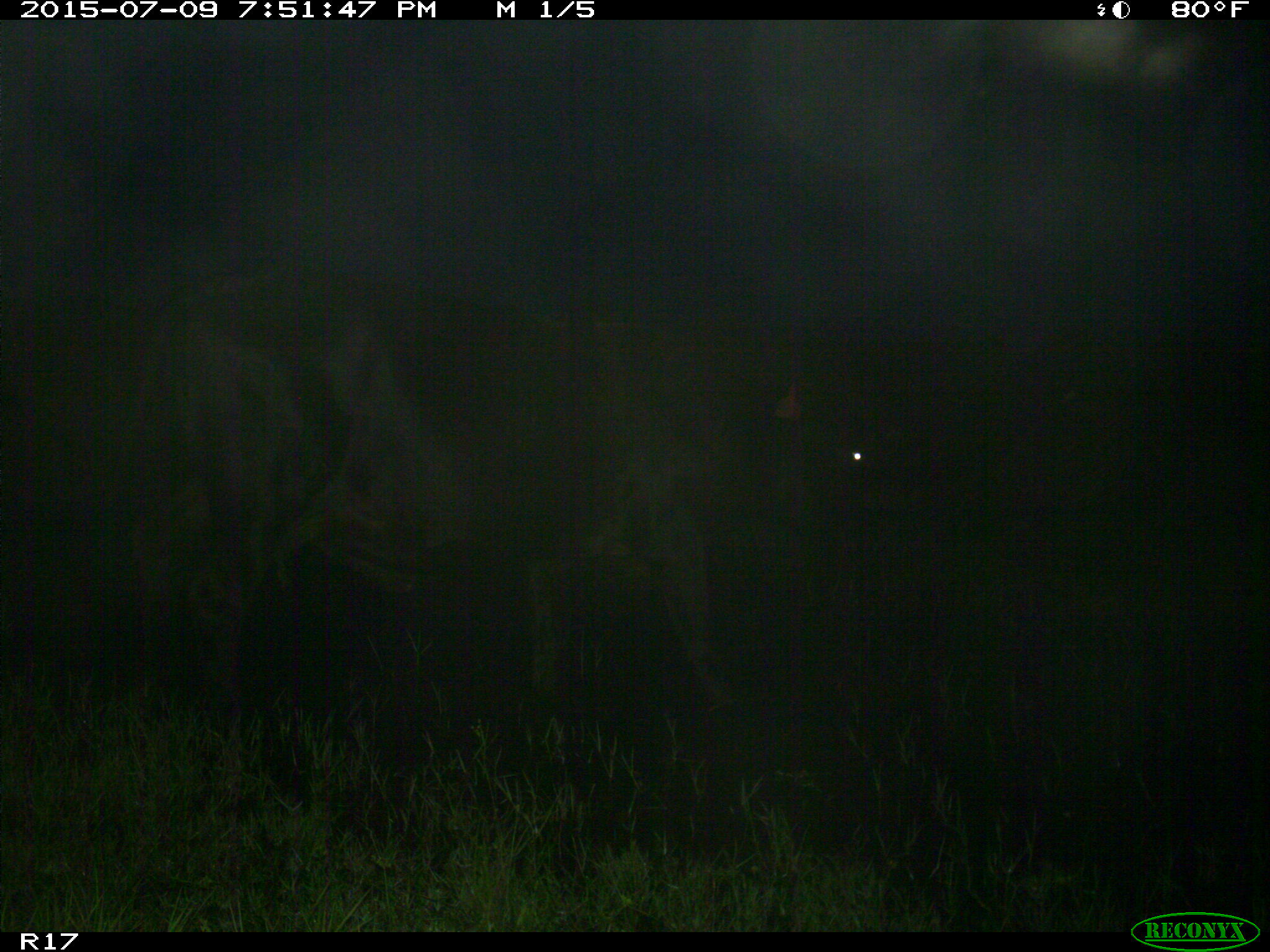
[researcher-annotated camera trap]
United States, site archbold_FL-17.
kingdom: Animalia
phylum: Chordata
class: Mammalia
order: Artiodactyla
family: Bovidae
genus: Bos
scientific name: Bos taurus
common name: domestic cow